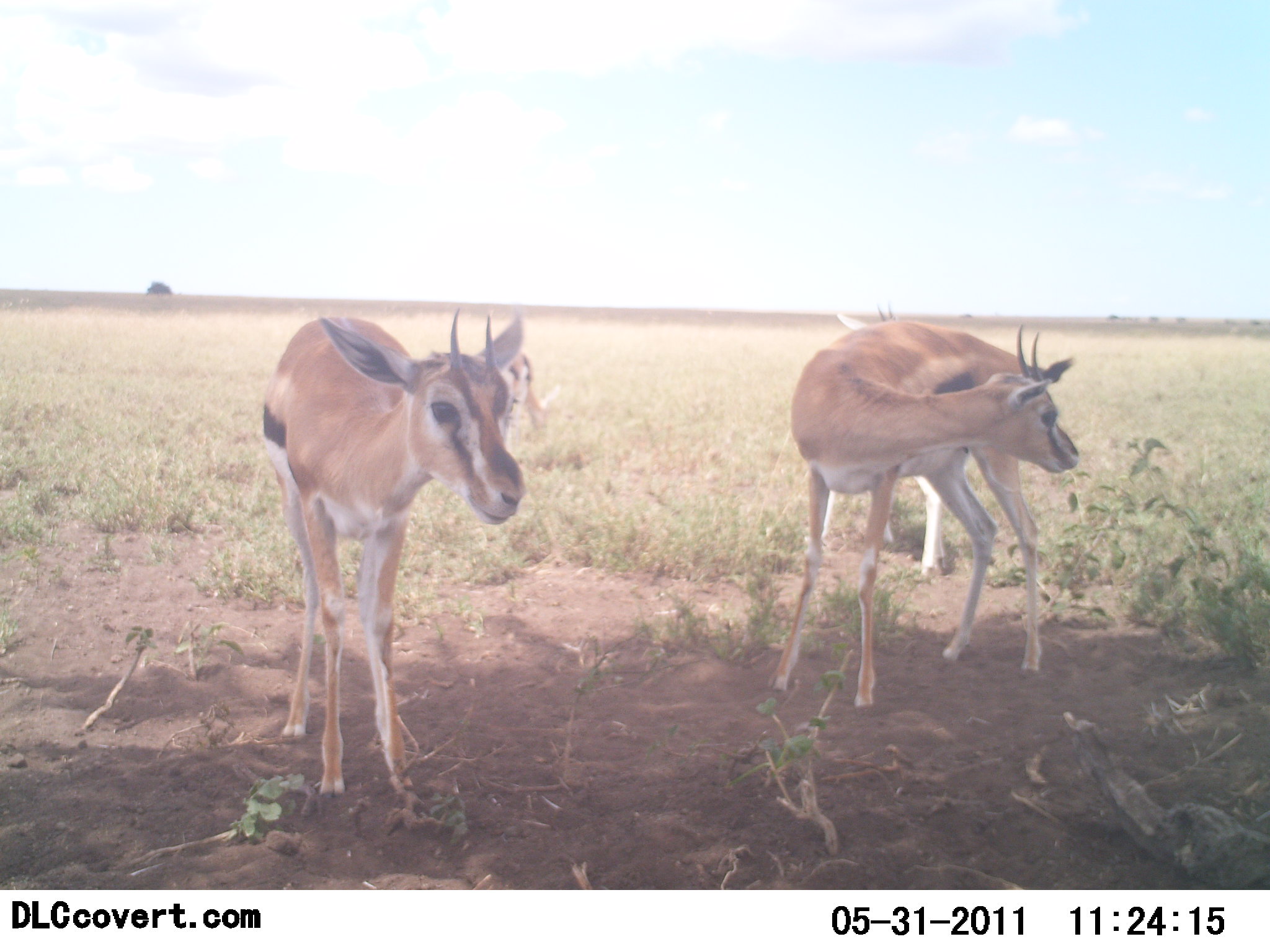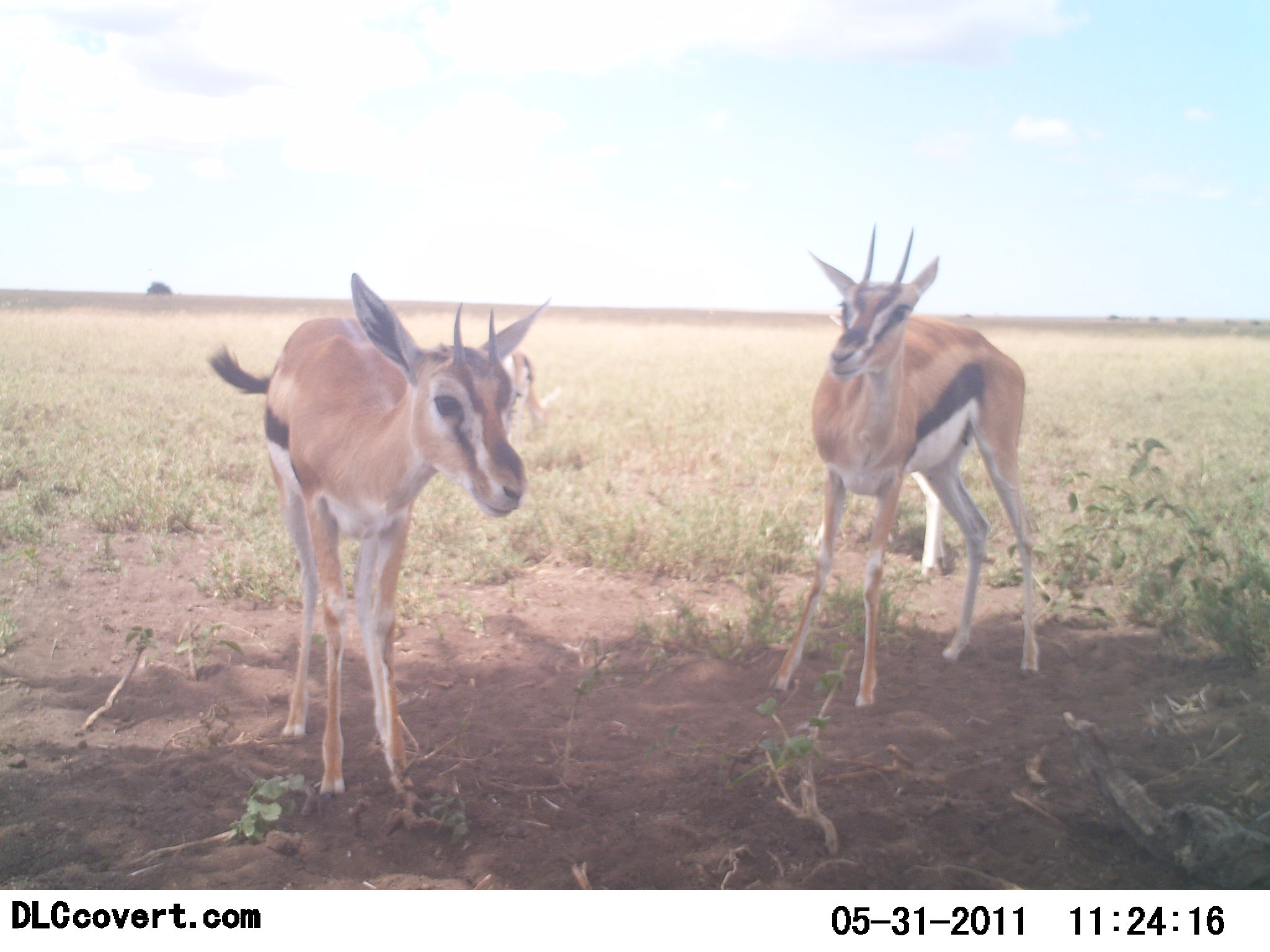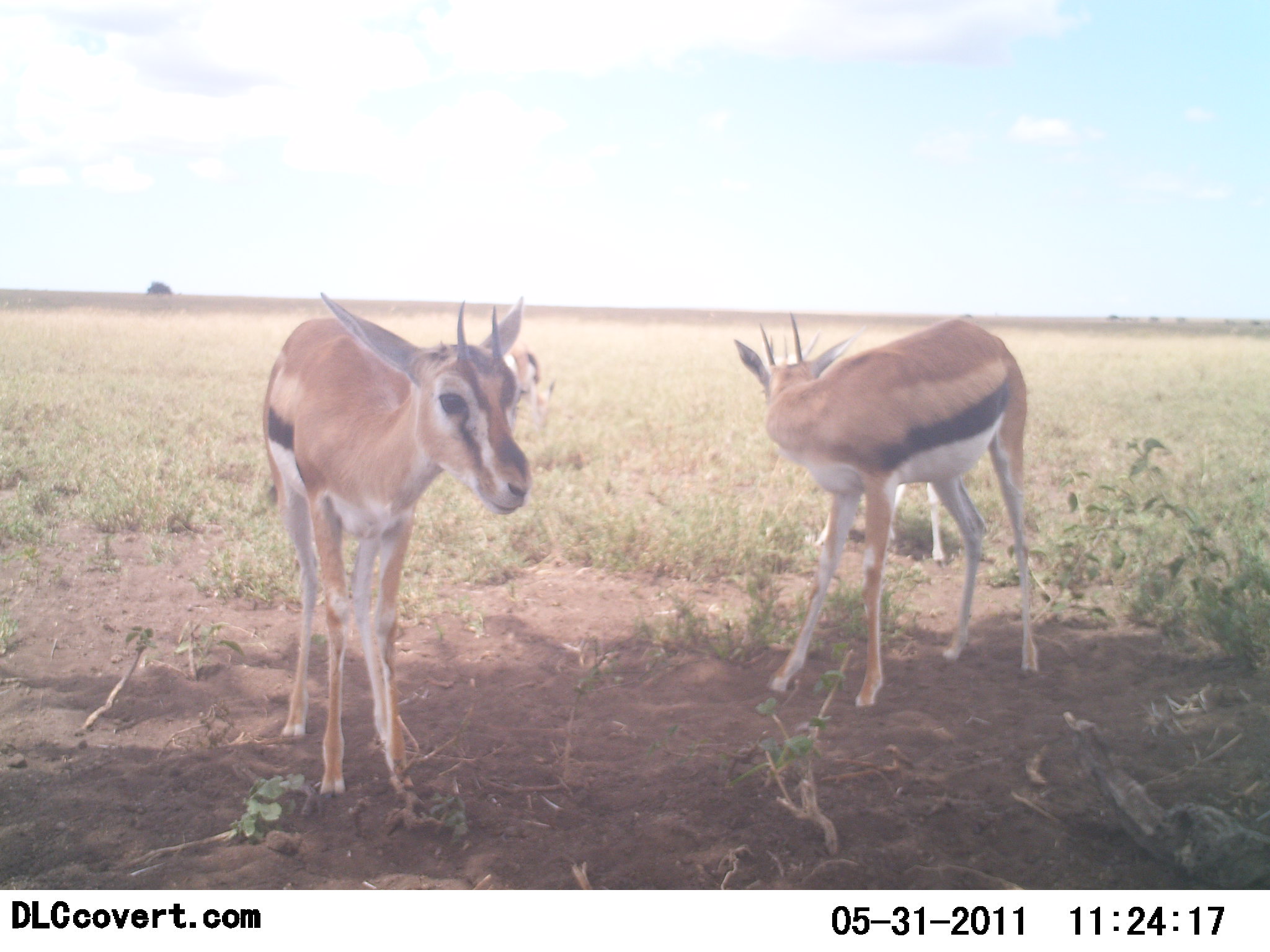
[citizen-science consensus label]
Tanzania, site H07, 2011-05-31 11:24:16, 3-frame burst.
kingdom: Animalia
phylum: Chordata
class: Mammalia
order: Artiodactyla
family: Bovidae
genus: Eudorcas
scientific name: Eudorcas thomsonii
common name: thomson's gazelle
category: gazellethomsons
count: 4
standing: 100%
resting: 0%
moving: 0%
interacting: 17%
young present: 0%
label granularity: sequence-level